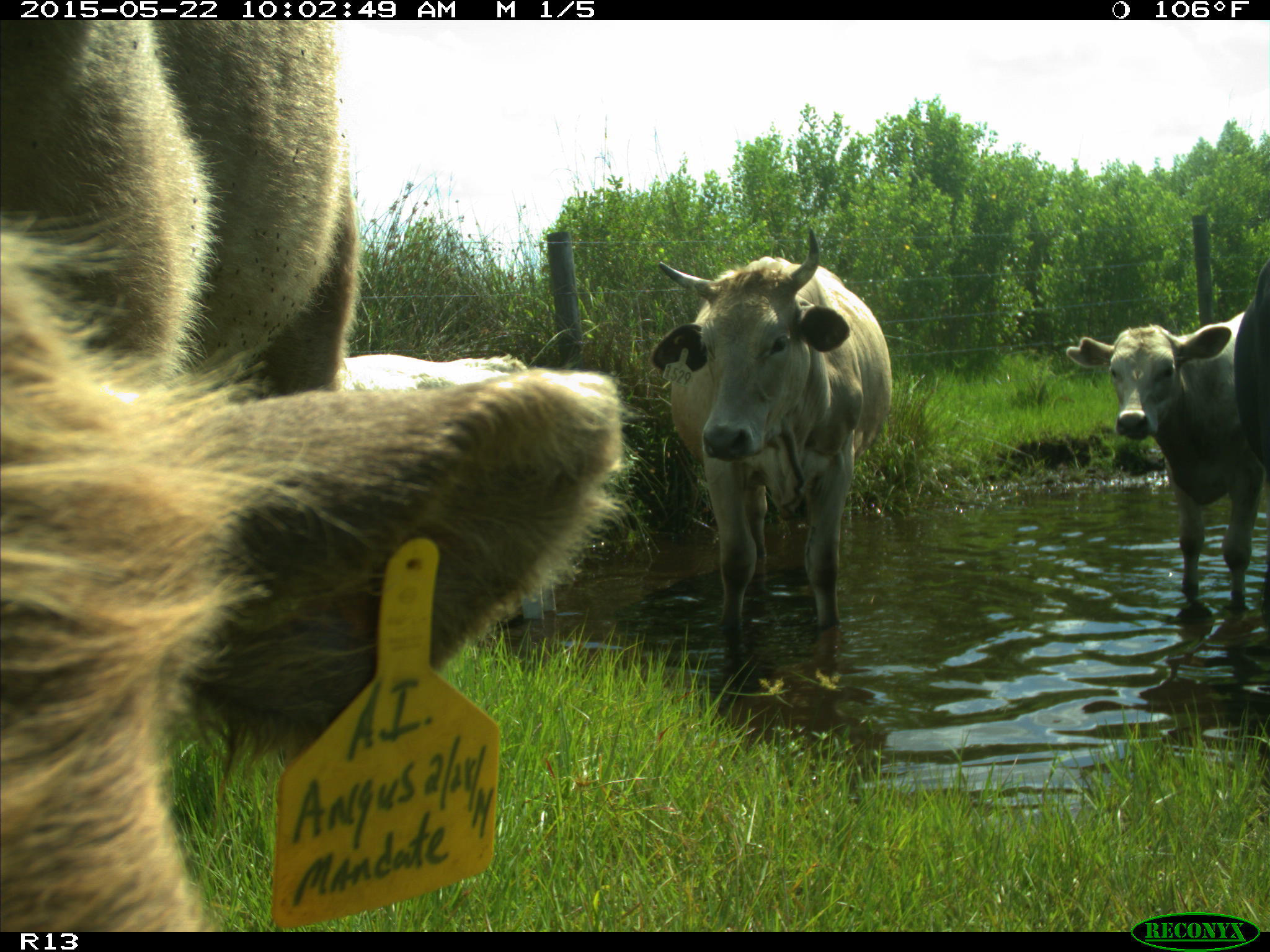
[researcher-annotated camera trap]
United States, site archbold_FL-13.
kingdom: Animalia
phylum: Chordata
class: Mammalia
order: Artiodactyla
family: Bovidae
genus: Bos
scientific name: Bos taurus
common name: domestic cow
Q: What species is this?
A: Bos taurus (domestic cow).